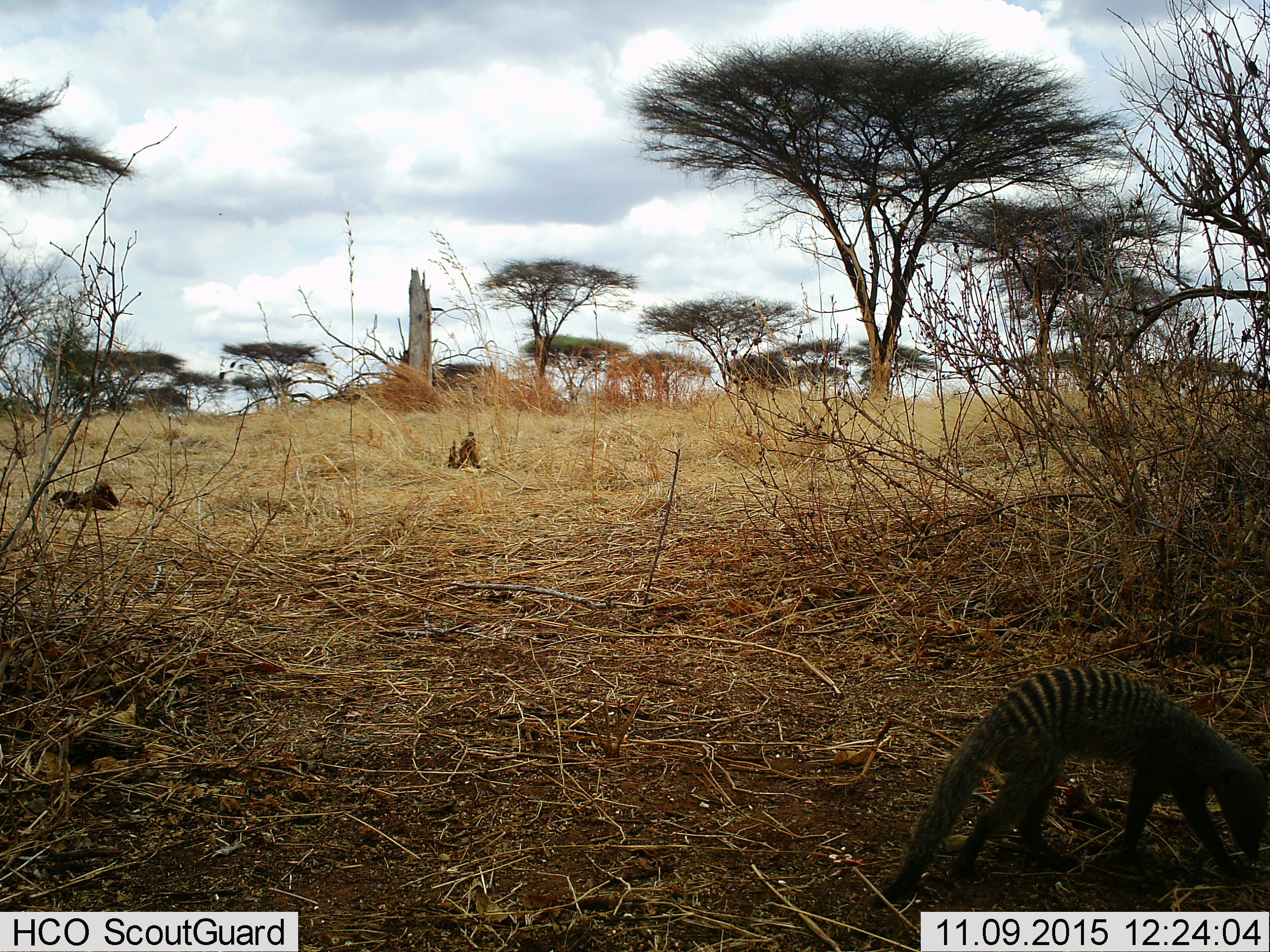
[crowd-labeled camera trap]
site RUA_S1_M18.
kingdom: Animalia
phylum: Chordata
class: Mammalia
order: Carnivora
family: Herpestidae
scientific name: Herpestidae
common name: mongoose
Mongoose (Herpestidae), count 1. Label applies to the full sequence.